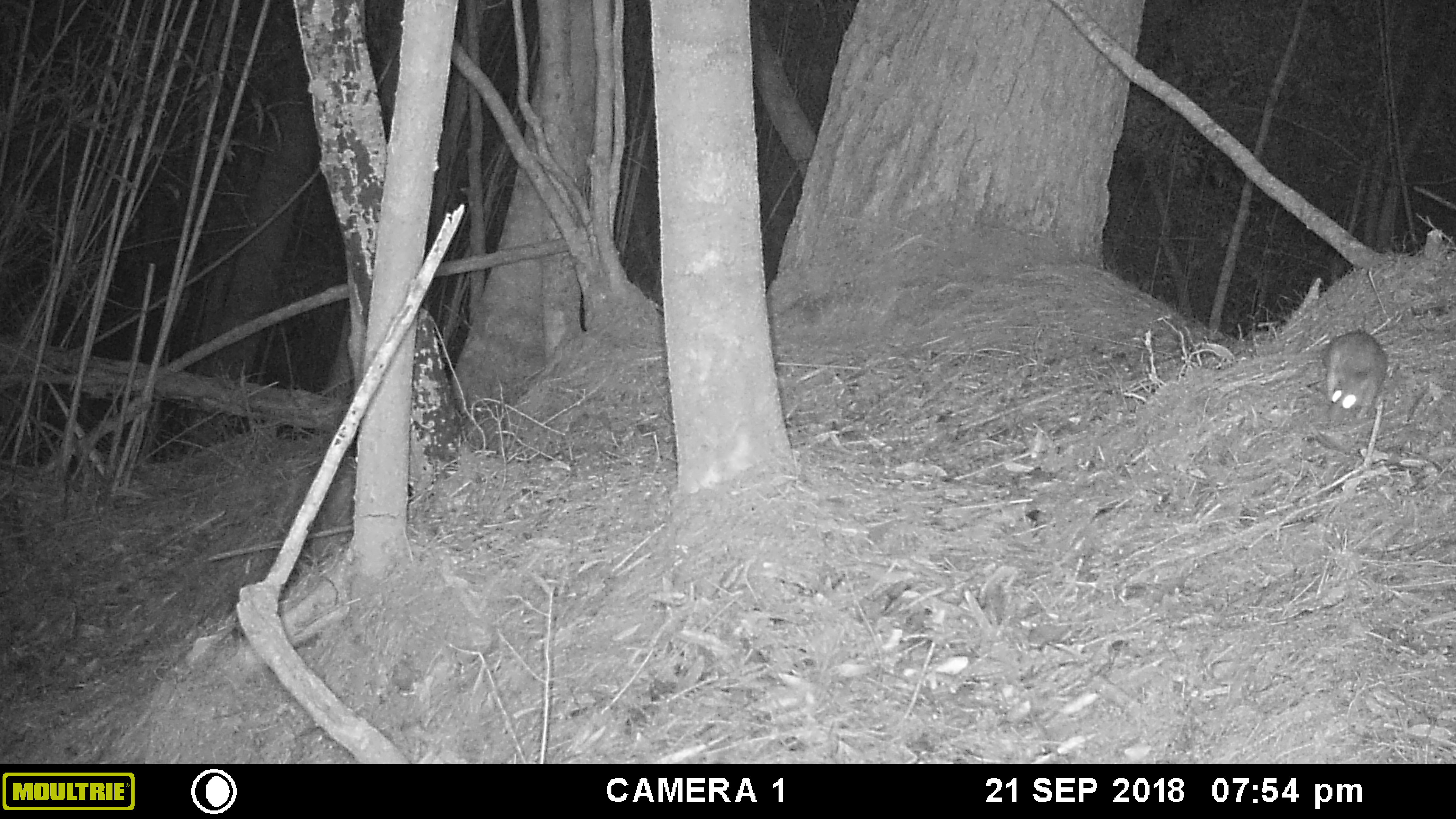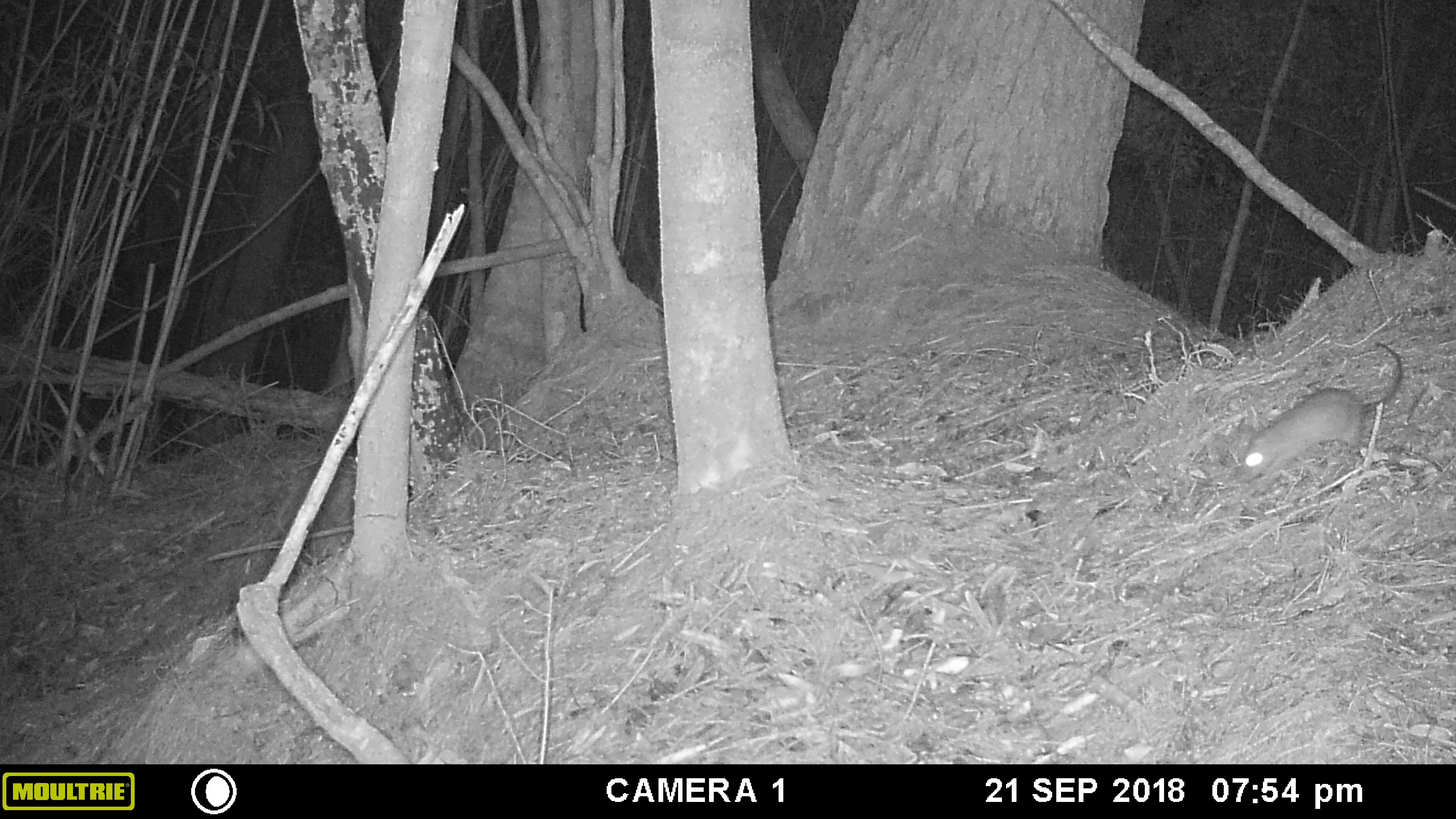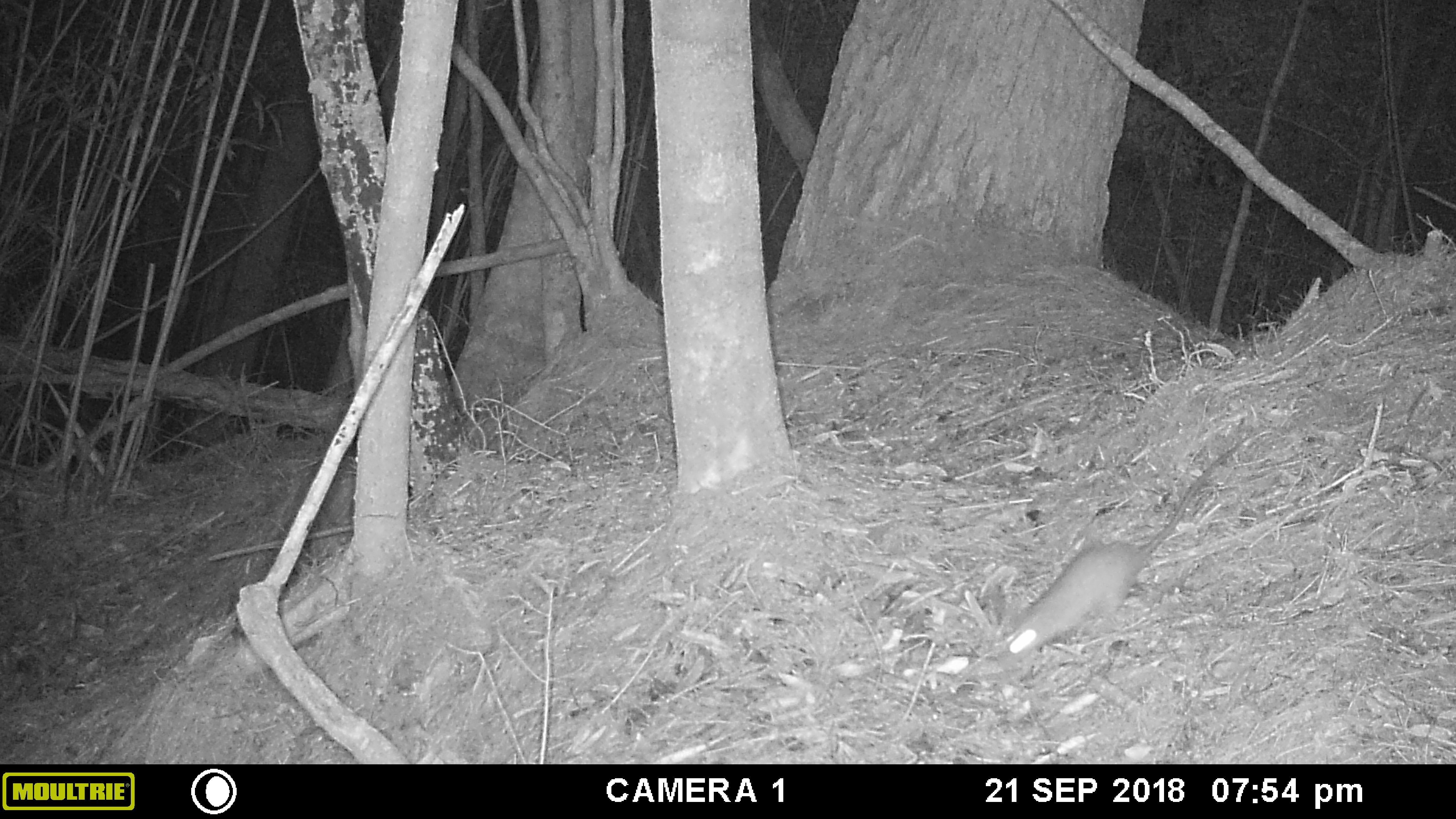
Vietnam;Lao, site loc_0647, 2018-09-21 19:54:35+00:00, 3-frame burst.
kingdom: Animalia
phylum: Chordata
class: Mammalia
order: Rodentia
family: Muridae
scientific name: Muridae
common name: old-world mice and rats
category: unidentified murid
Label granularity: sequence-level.